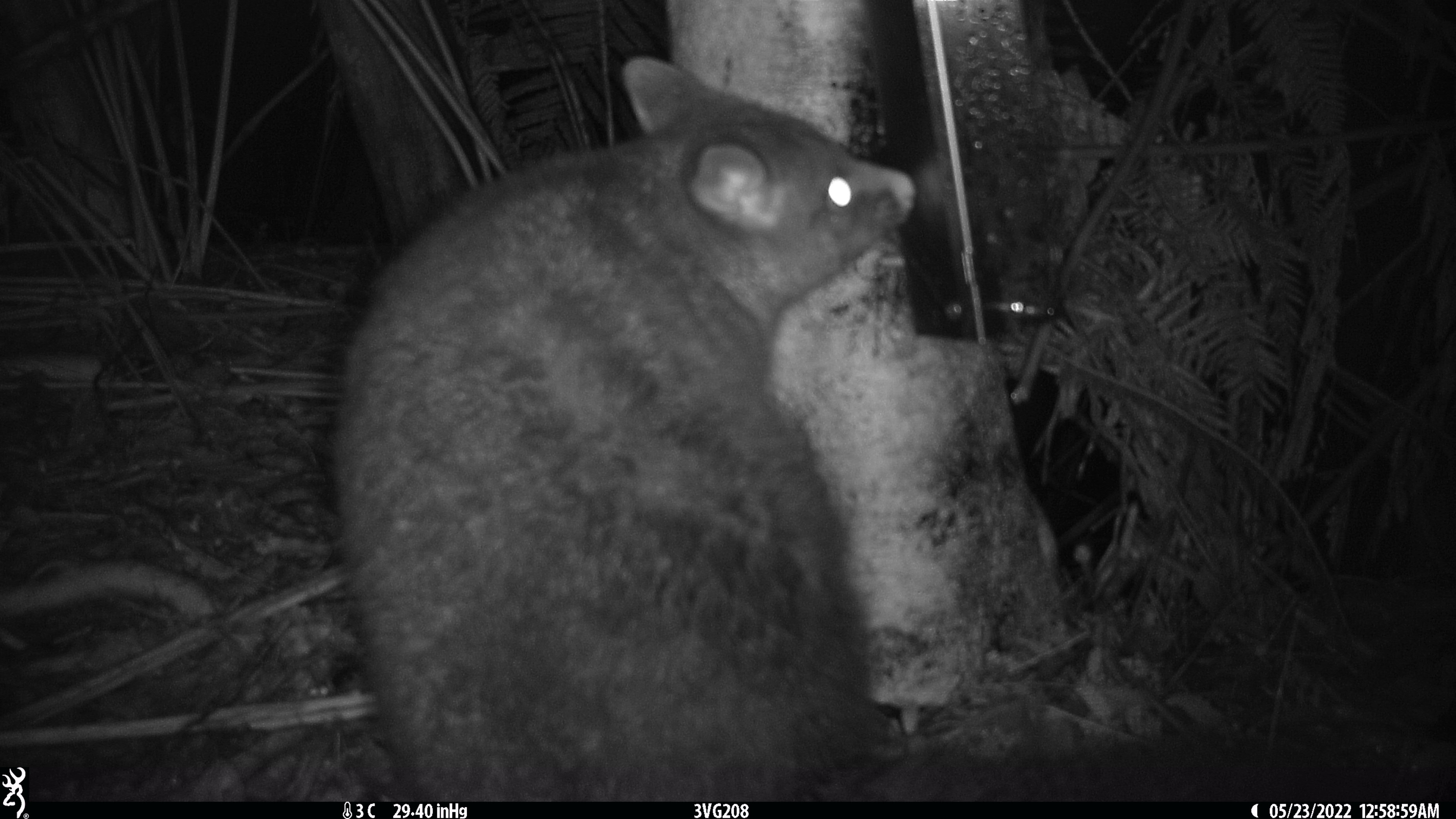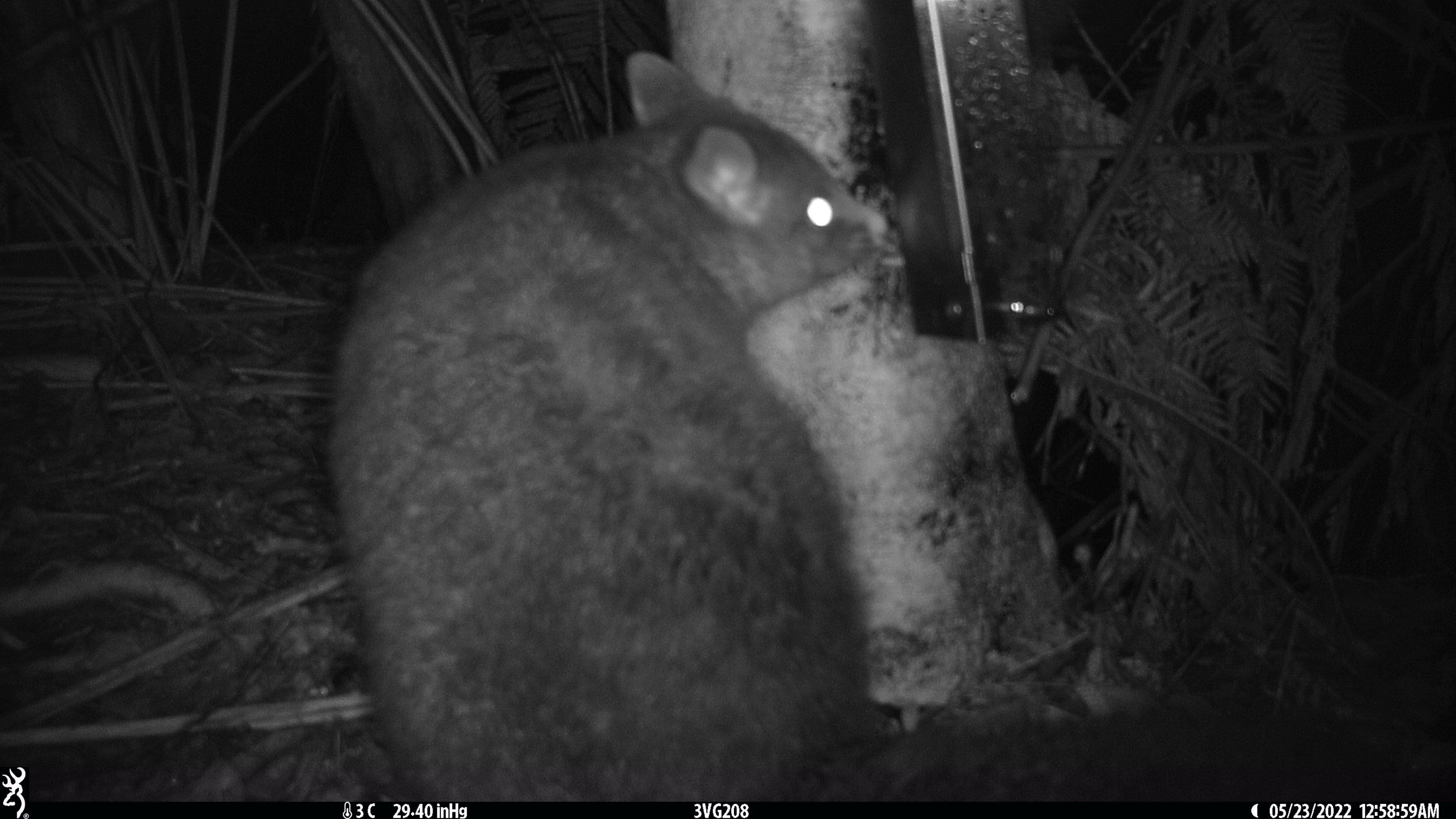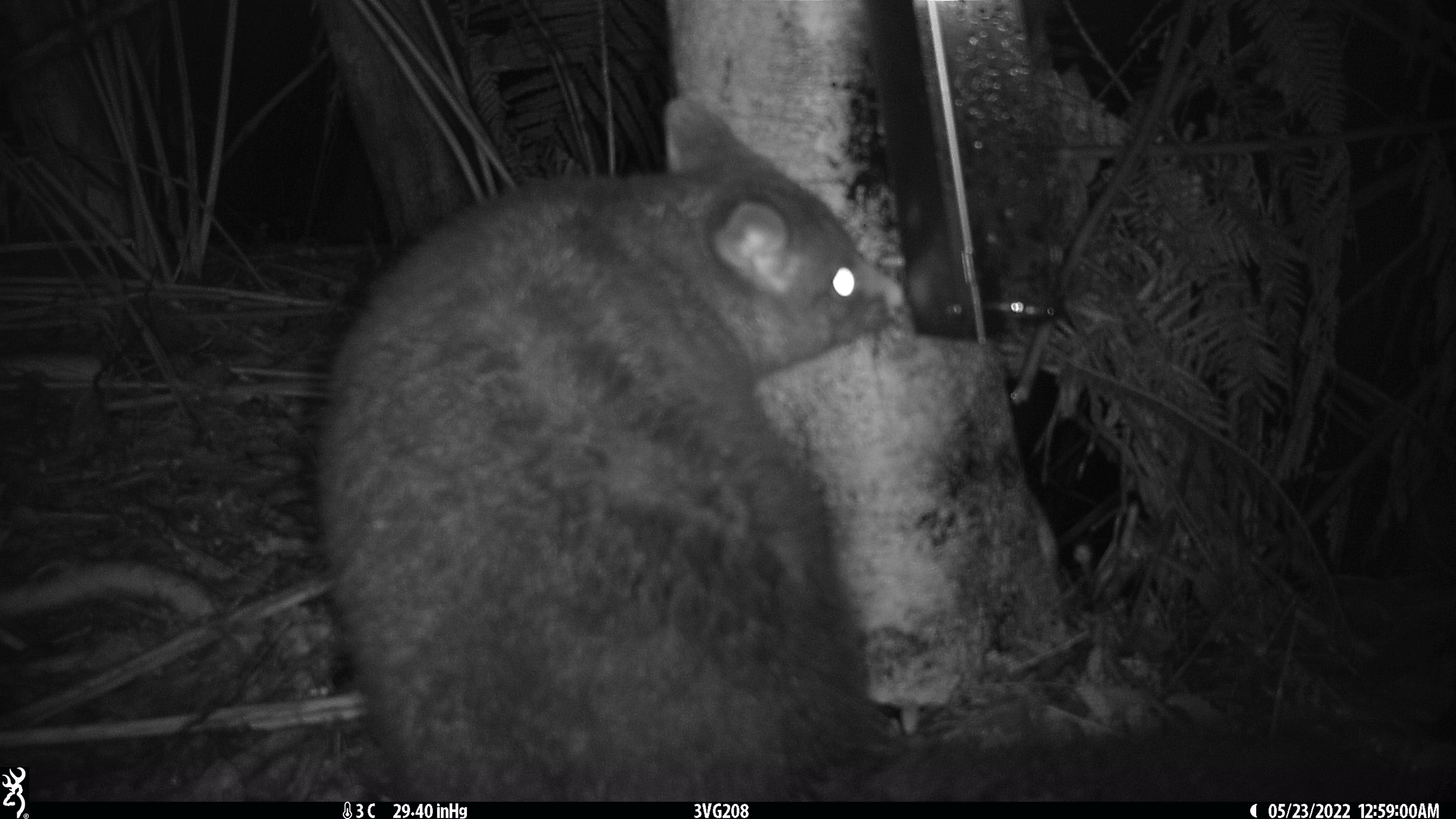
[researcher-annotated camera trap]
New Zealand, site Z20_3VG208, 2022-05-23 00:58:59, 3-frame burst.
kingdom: Animalia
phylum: Chordata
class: Mammalia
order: Diprotodontia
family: Phalangeridae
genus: Trichosurus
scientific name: Trichosurus vulpecula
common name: common brushtail possum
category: possum